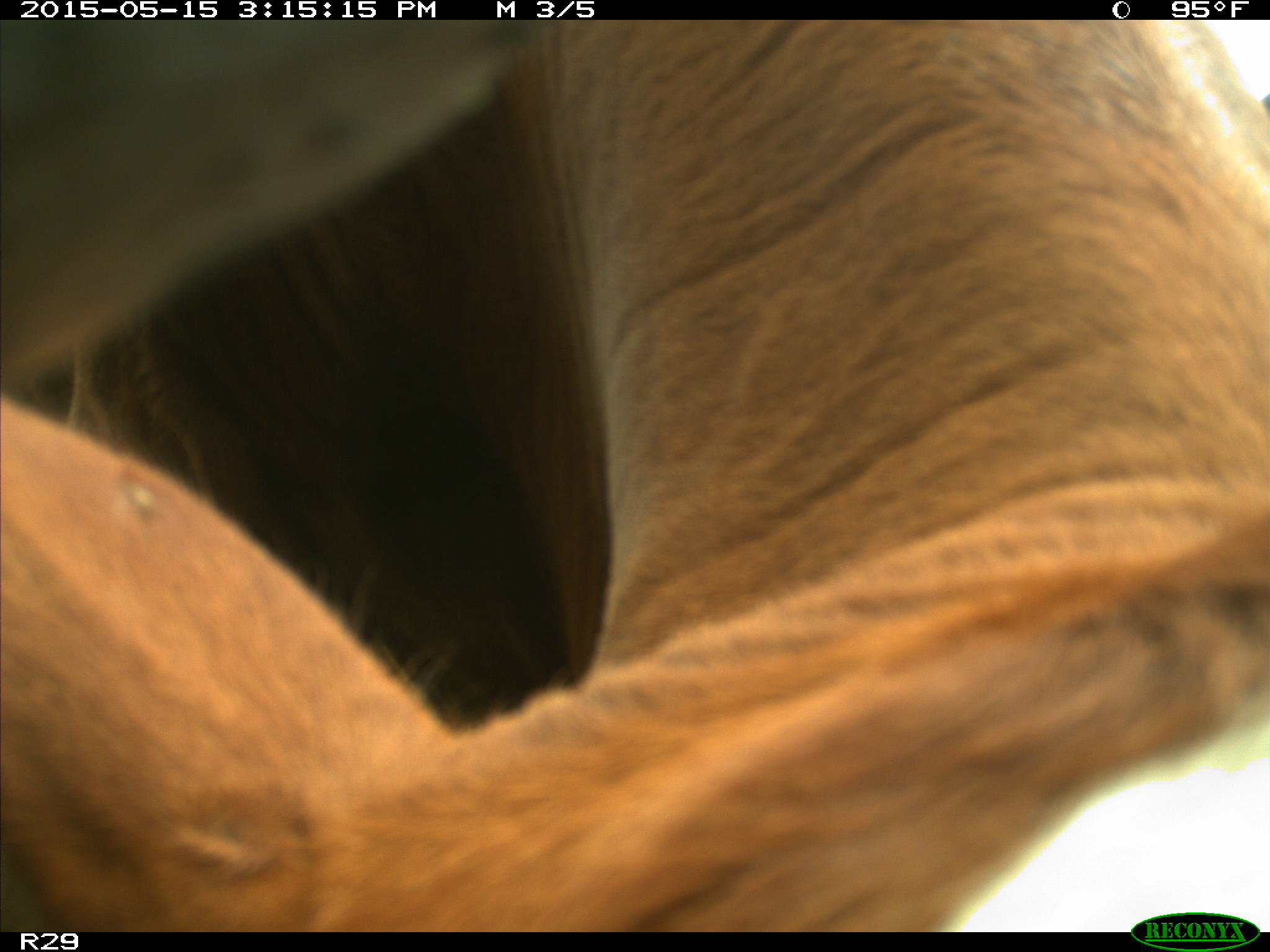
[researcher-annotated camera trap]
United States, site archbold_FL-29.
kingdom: Animalia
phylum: Chordata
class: Mammalia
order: Artiodactyla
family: Bovidae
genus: Bos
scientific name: Bos taurus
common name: domestic cow